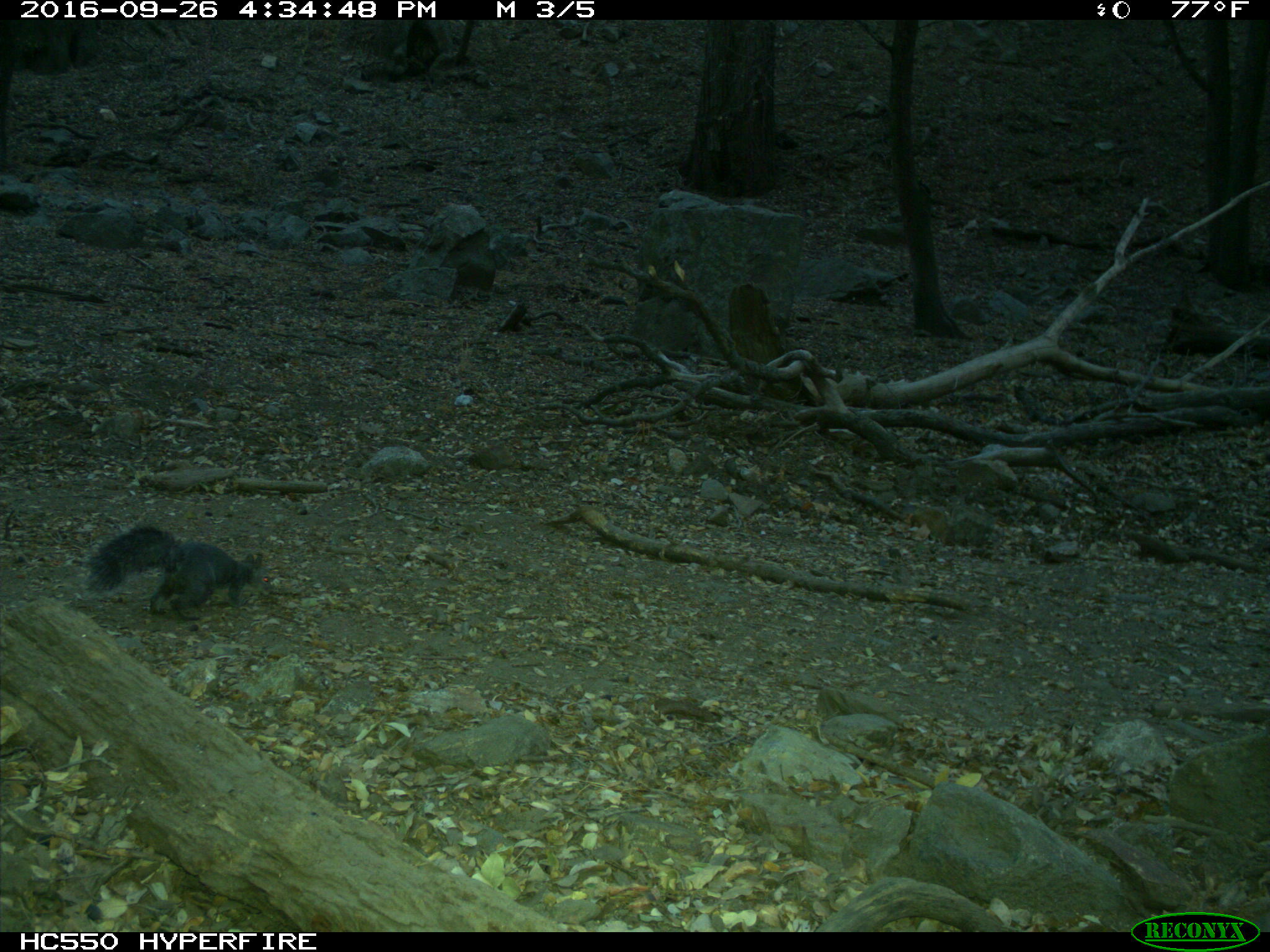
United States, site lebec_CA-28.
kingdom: Animalia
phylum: Chordata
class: Mammalia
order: Rodentia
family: Sciuridae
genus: Sciurus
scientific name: Sciurus carolinensis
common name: eastern gray squirrel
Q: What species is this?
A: Sciurus carolinensis (eastern gray squirrel).